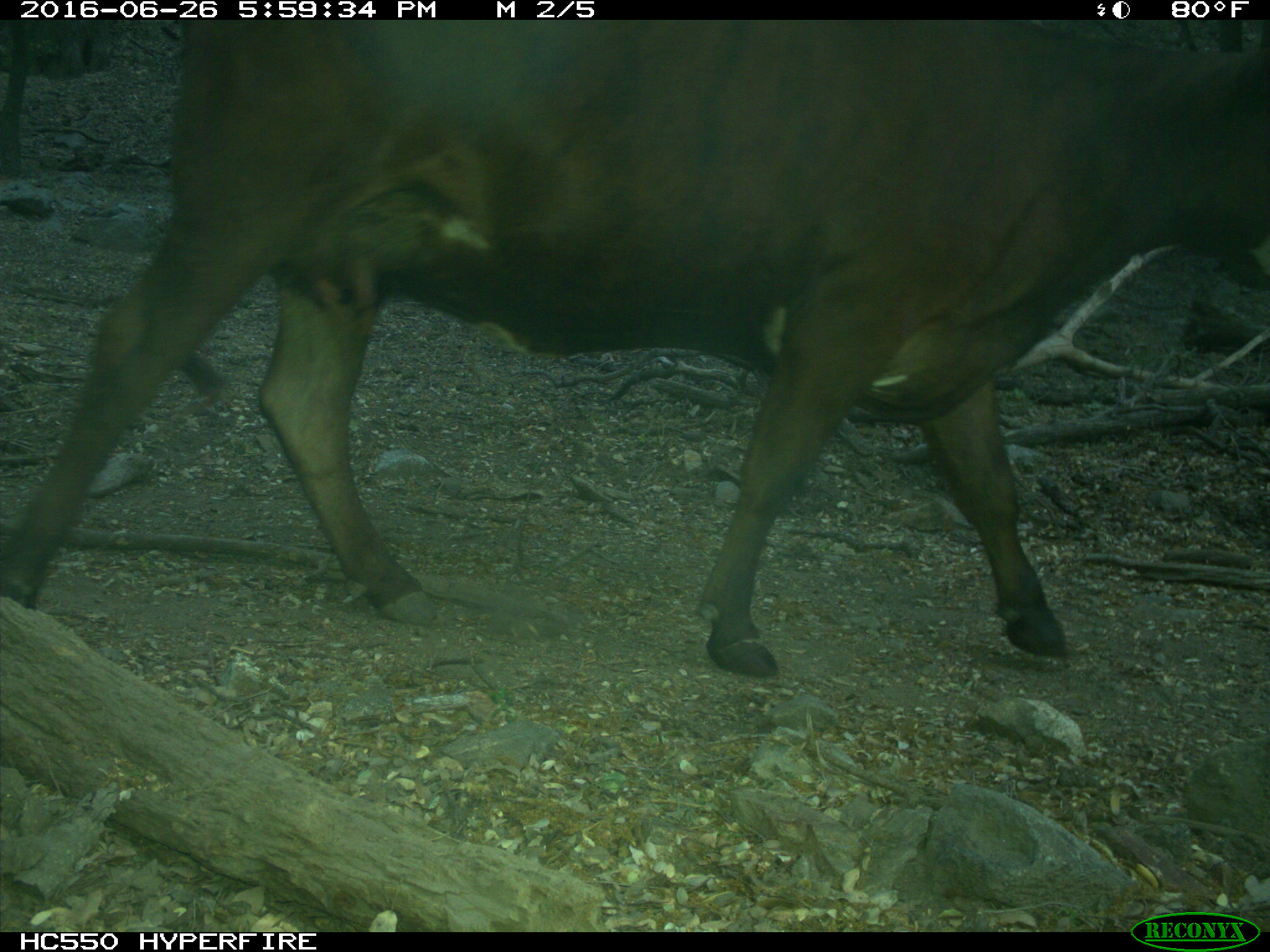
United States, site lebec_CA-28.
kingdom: Animalia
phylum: Chordata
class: Mammalia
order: Artiodactyla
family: Bovidae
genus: Bos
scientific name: Bos taurus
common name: domestic cow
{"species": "Bos taurus (domestic cow)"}